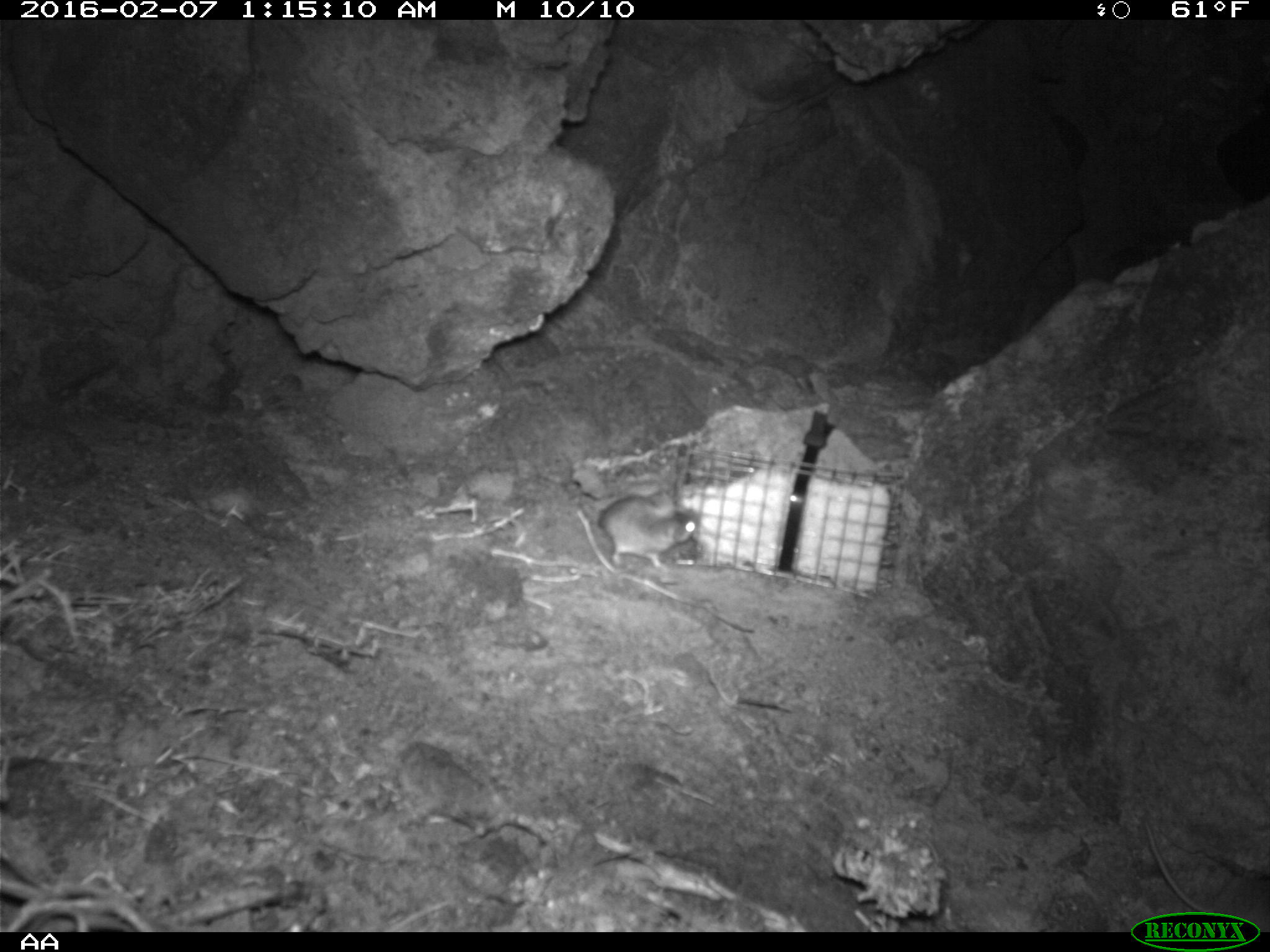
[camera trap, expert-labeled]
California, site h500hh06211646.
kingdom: Animalia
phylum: Chordata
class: Mammalia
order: Rodentia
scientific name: Rodentia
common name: rodent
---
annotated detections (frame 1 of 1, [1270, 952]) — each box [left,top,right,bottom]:
rodent: [599,493,696,572]